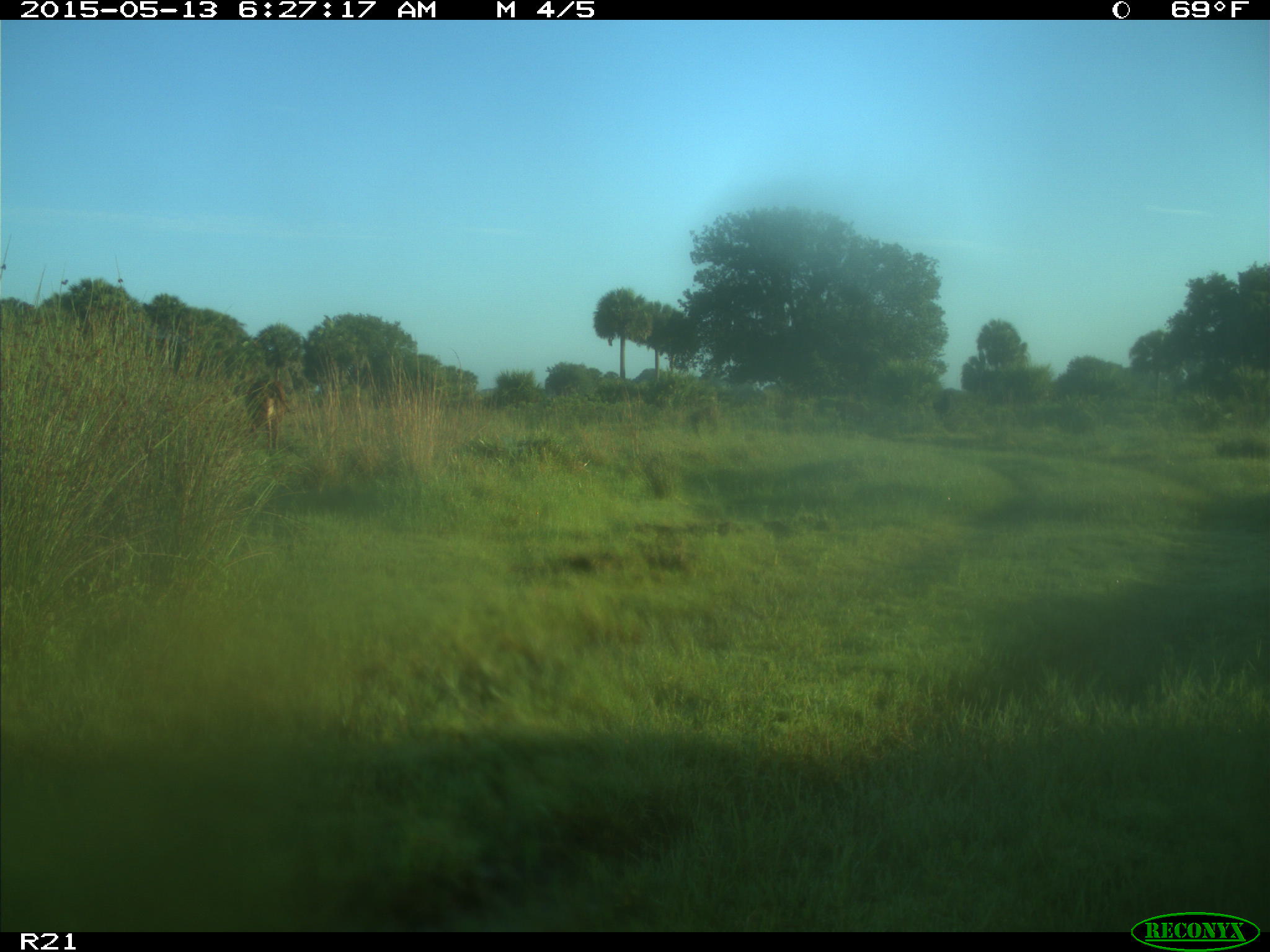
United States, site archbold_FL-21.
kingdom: Animalia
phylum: Chordata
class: Mammalia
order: Artiodactyla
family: Bovidae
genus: Bos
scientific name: Bos taurus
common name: domestic cow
Bos taurus (domestic cow).